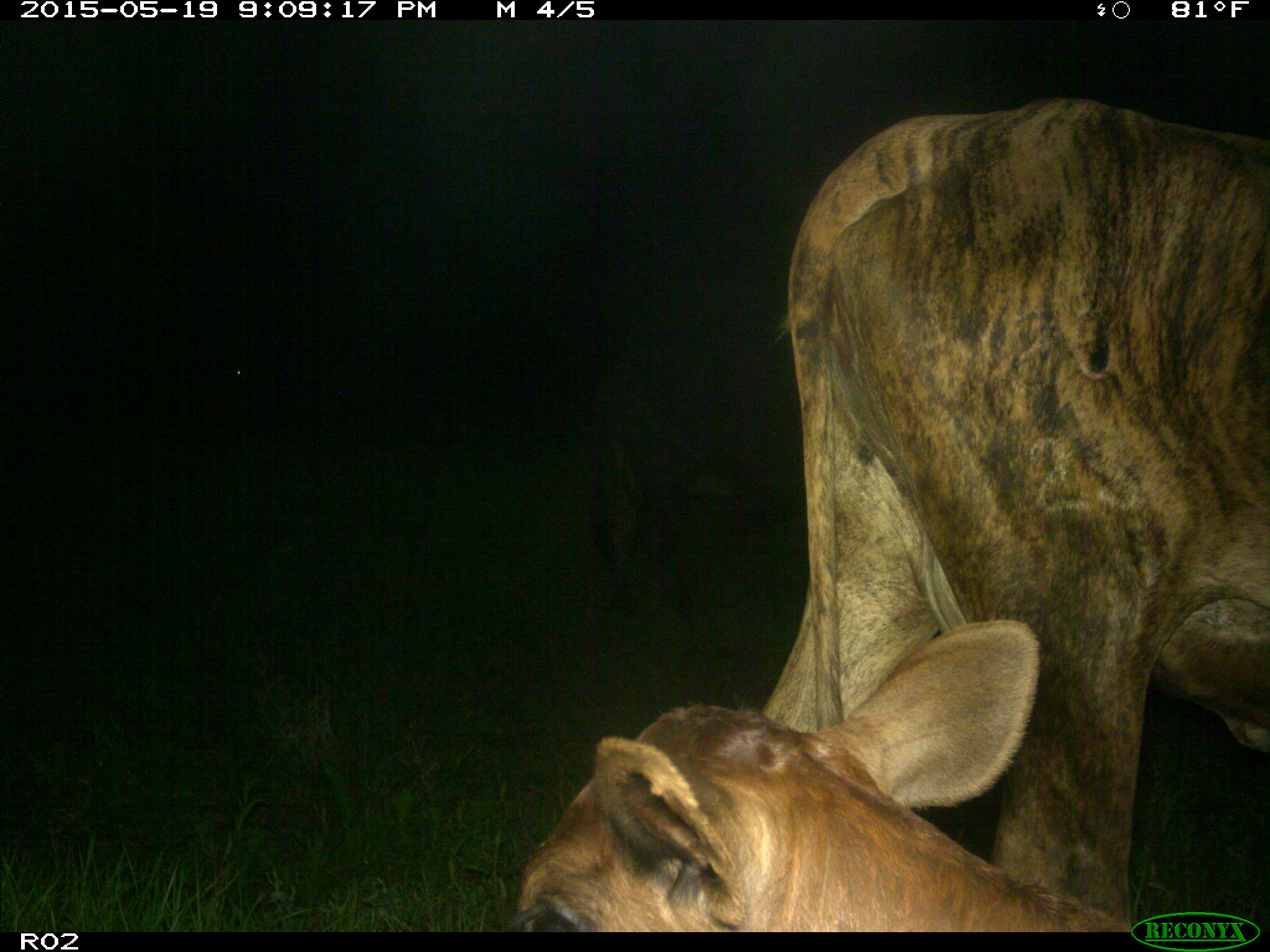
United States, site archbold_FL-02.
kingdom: Animalia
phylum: Chordata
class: Mammalia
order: Artiodactyla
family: Bovidae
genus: Bos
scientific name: Bos taurus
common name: domestic cow